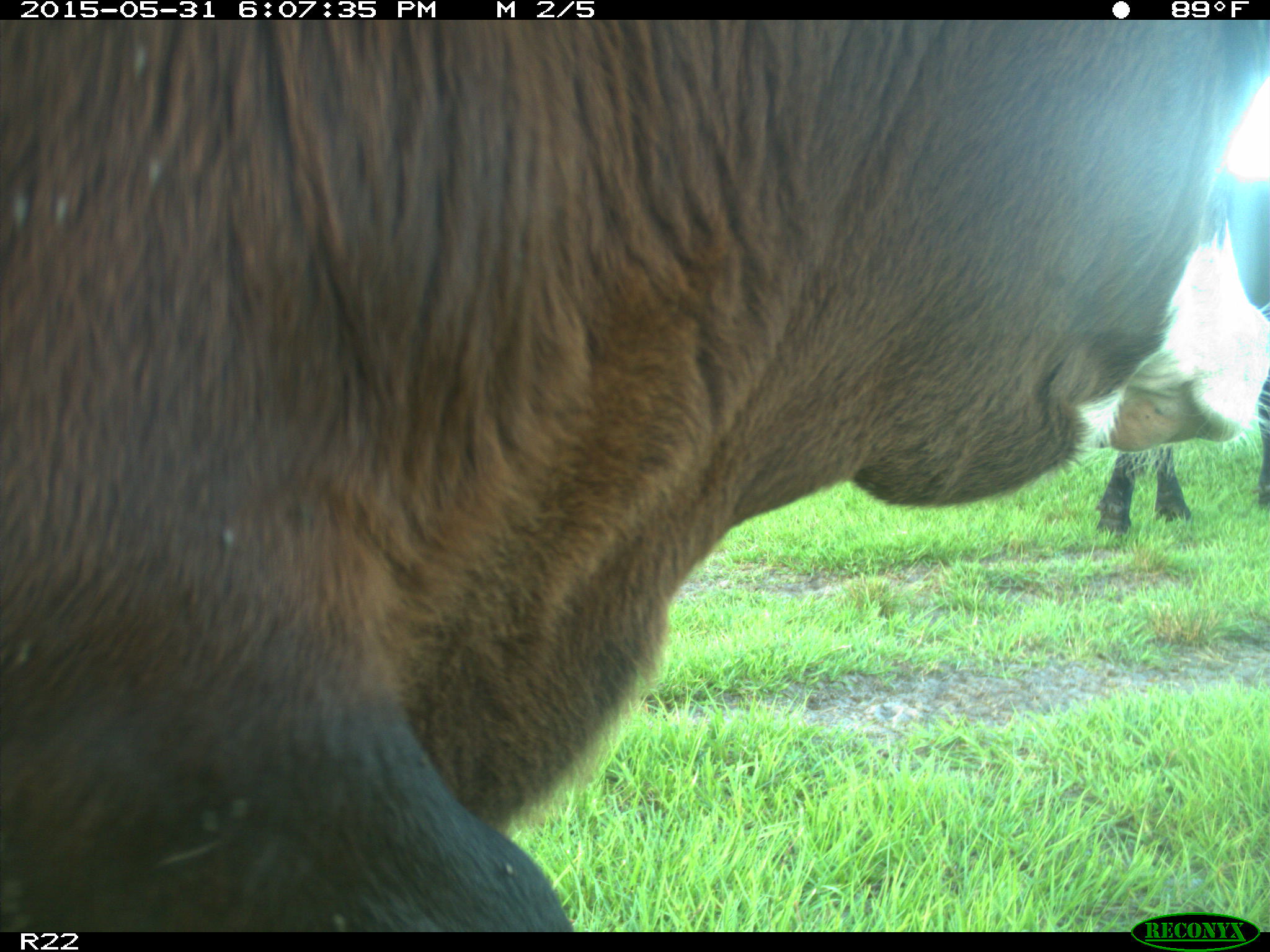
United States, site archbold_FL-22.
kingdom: Animalia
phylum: Chordata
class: Mammalia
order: Artiodactyla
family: Bovidae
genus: Bos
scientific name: Bos taurus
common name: domestic cow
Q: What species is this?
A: Bos taurus (domestic cow).